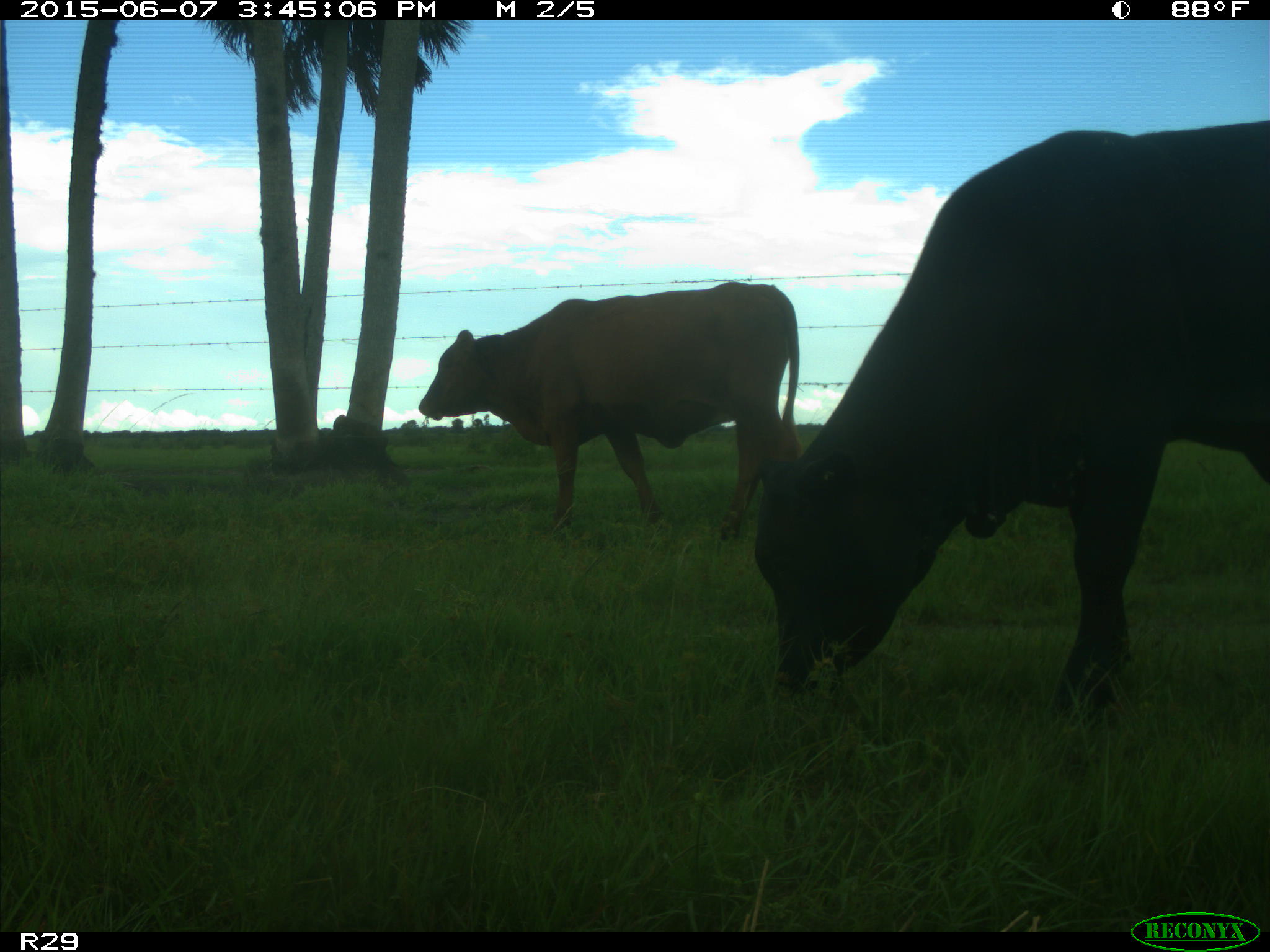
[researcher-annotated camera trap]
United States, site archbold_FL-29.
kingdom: Animalia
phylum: Chordata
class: Mammalia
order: Artiodactyla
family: Bovidae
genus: Bos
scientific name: Bos taurus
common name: domestic cow